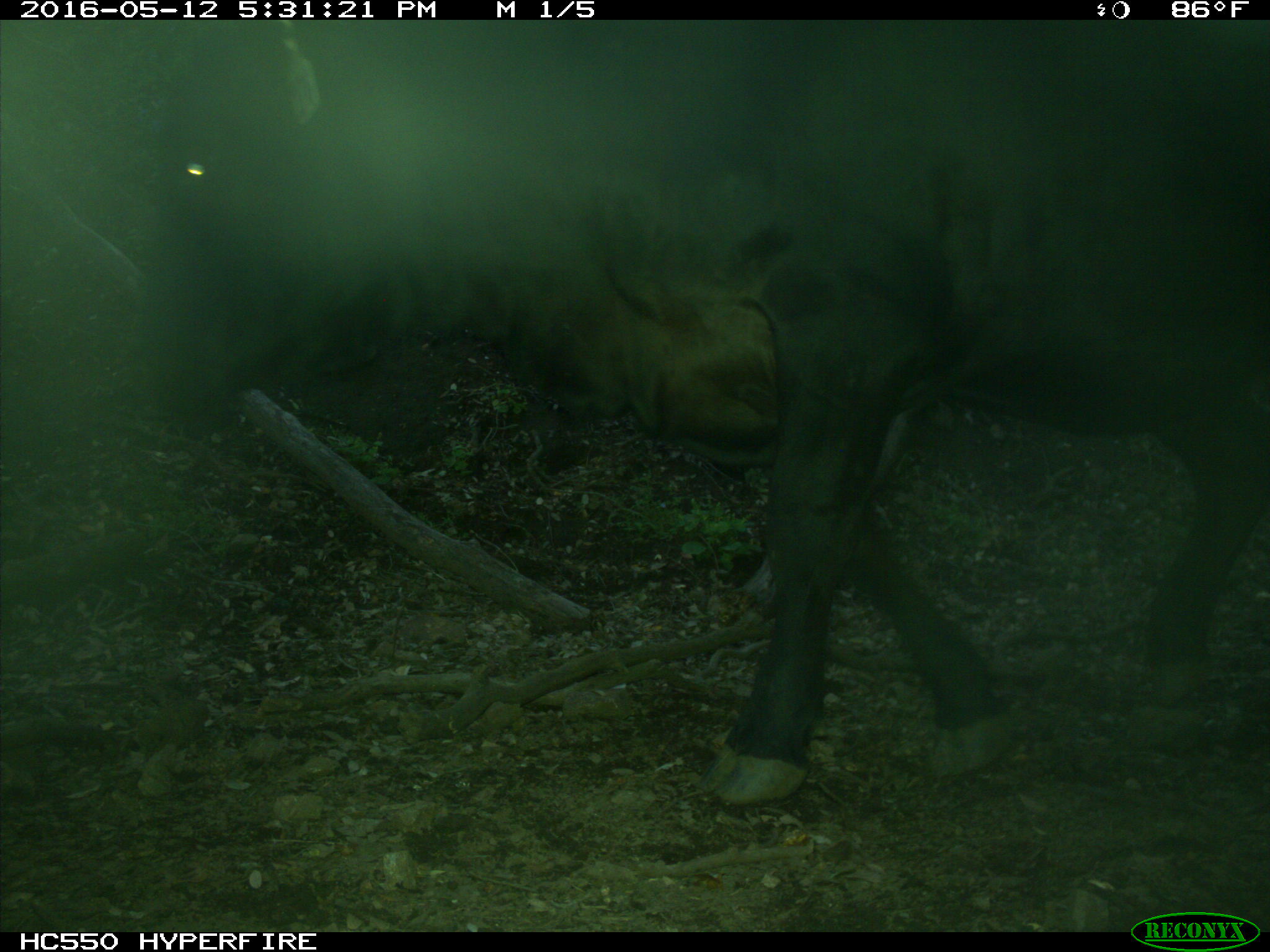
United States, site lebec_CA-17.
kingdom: Animalia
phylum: Chordata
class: Mammalia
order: Artiodactyla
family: Bovidae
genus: Bos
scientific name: Bos taurus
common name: domestic cow